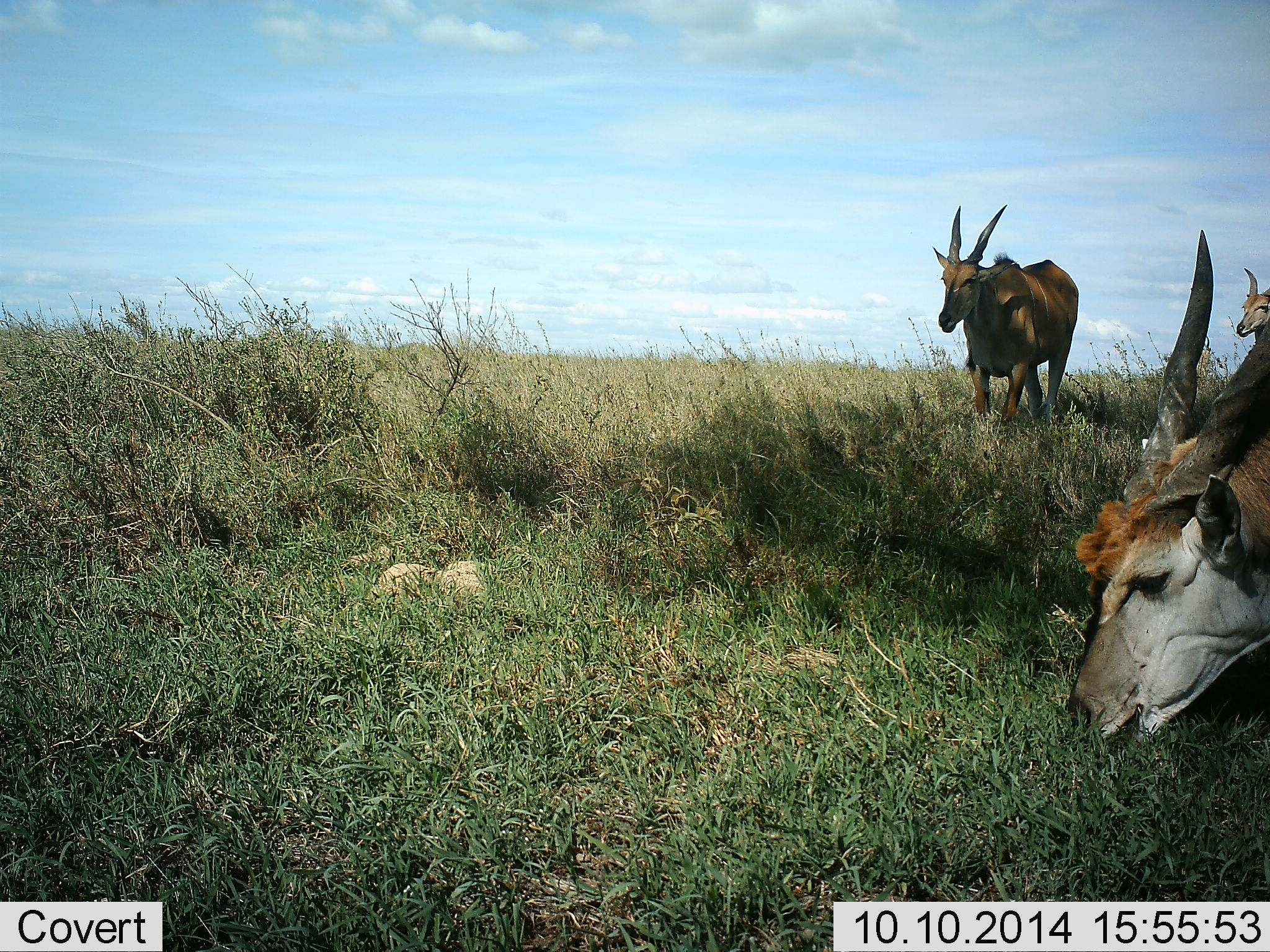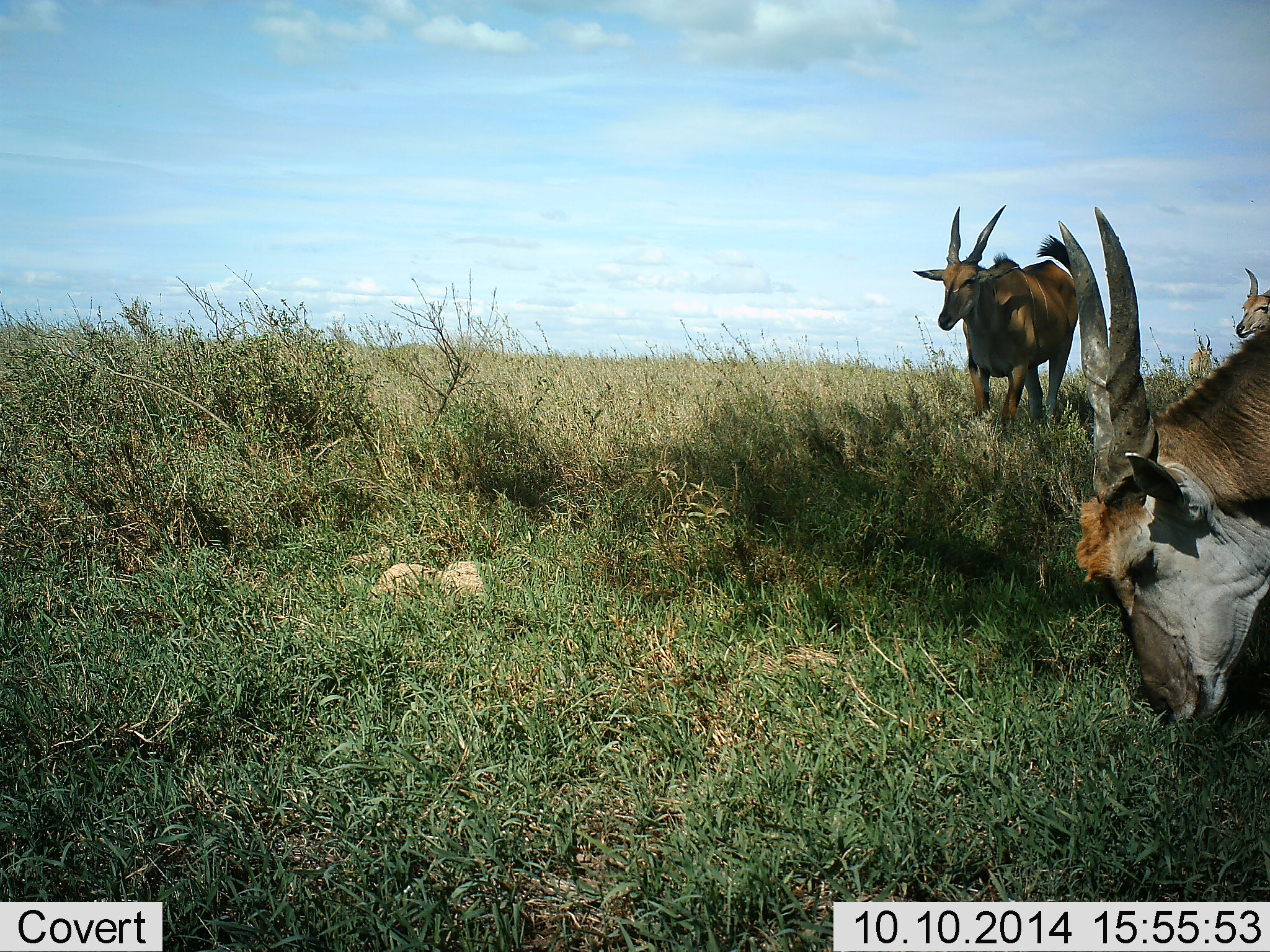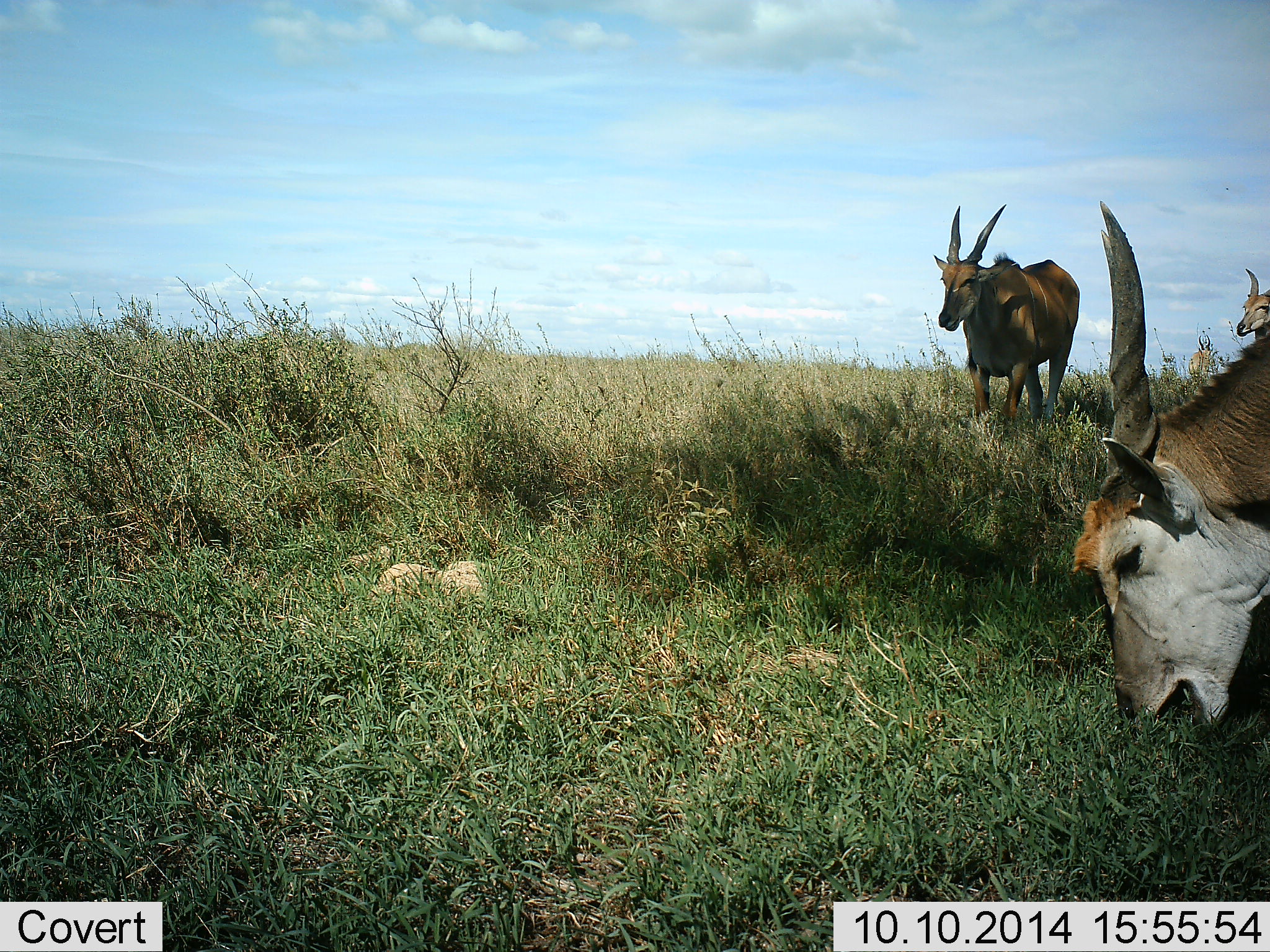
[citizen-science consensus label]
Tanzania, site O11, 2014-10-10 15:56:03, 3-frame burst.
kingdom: Animalia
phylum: Chordata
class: Mammalia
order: Artiodactyla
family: Bovidae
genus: Tragelaphus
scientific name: Tragelaphus oryx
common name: eland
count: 4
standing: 100%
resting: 0%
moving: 0%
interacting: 0%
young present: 0%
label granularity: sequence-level